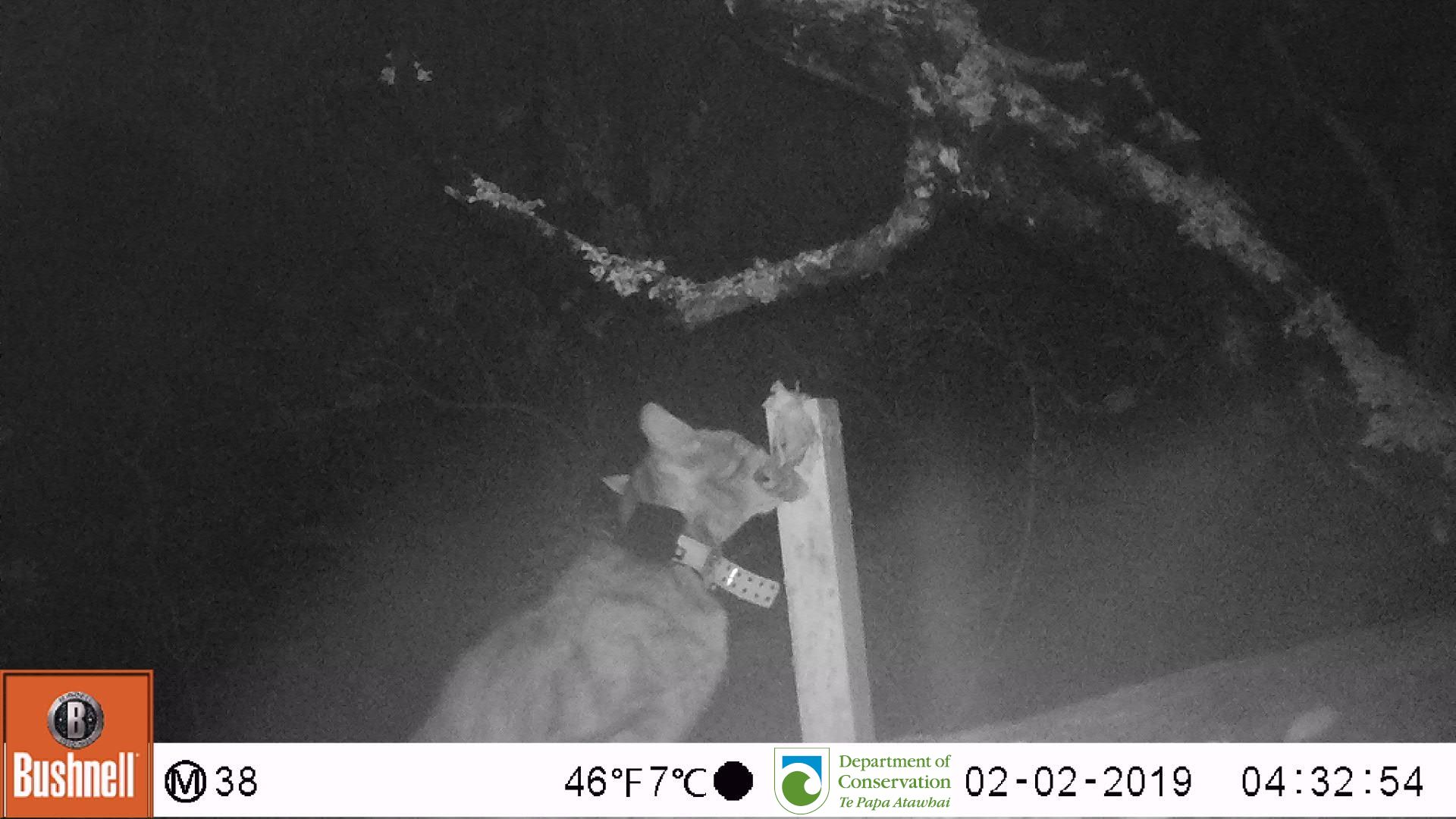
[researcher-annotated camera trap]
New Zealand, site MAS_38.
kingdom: Animalia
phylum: Chordata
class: Mammalia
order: Carnivora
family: Felidae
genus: Felis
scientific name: Felis catus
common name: domestic cat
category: cat